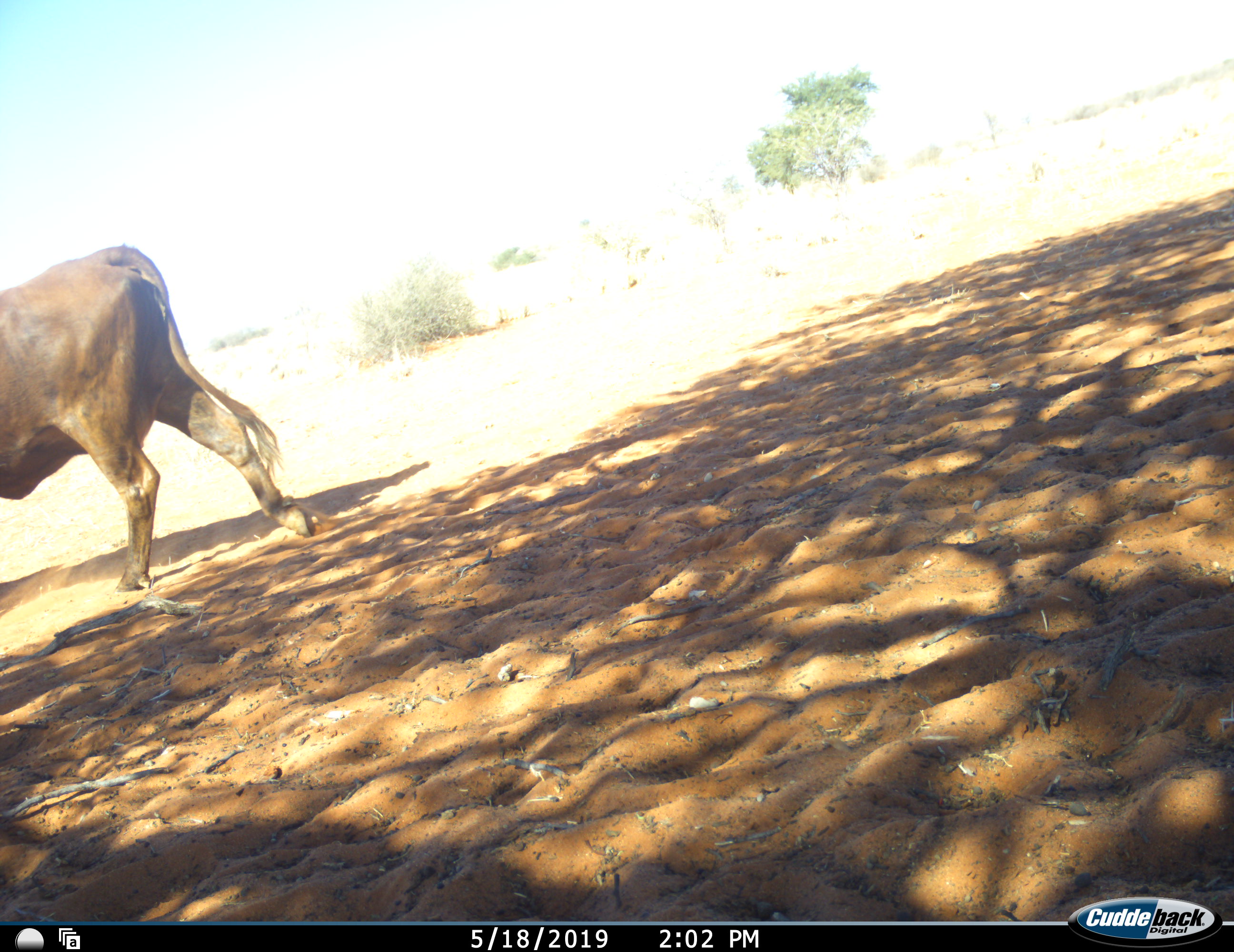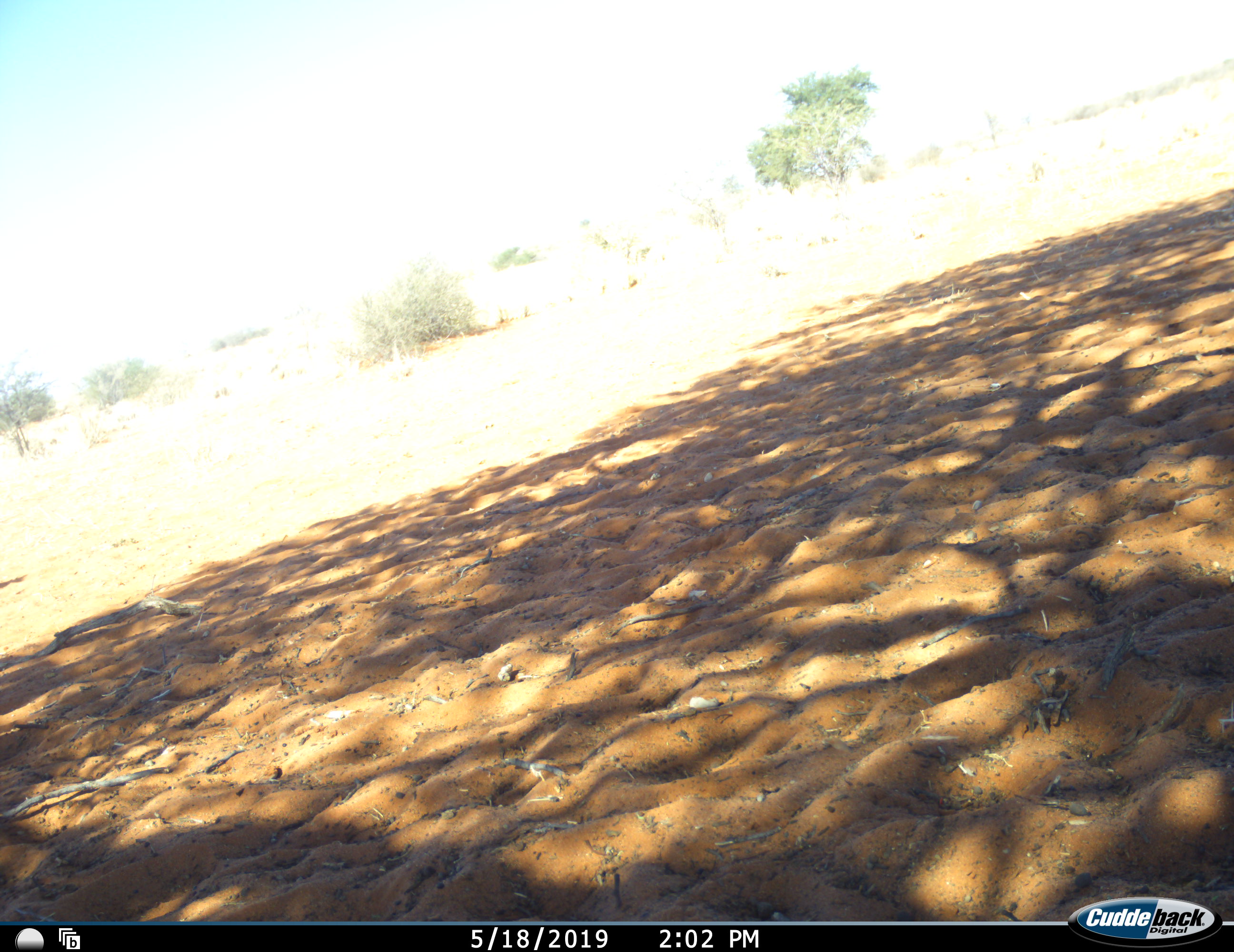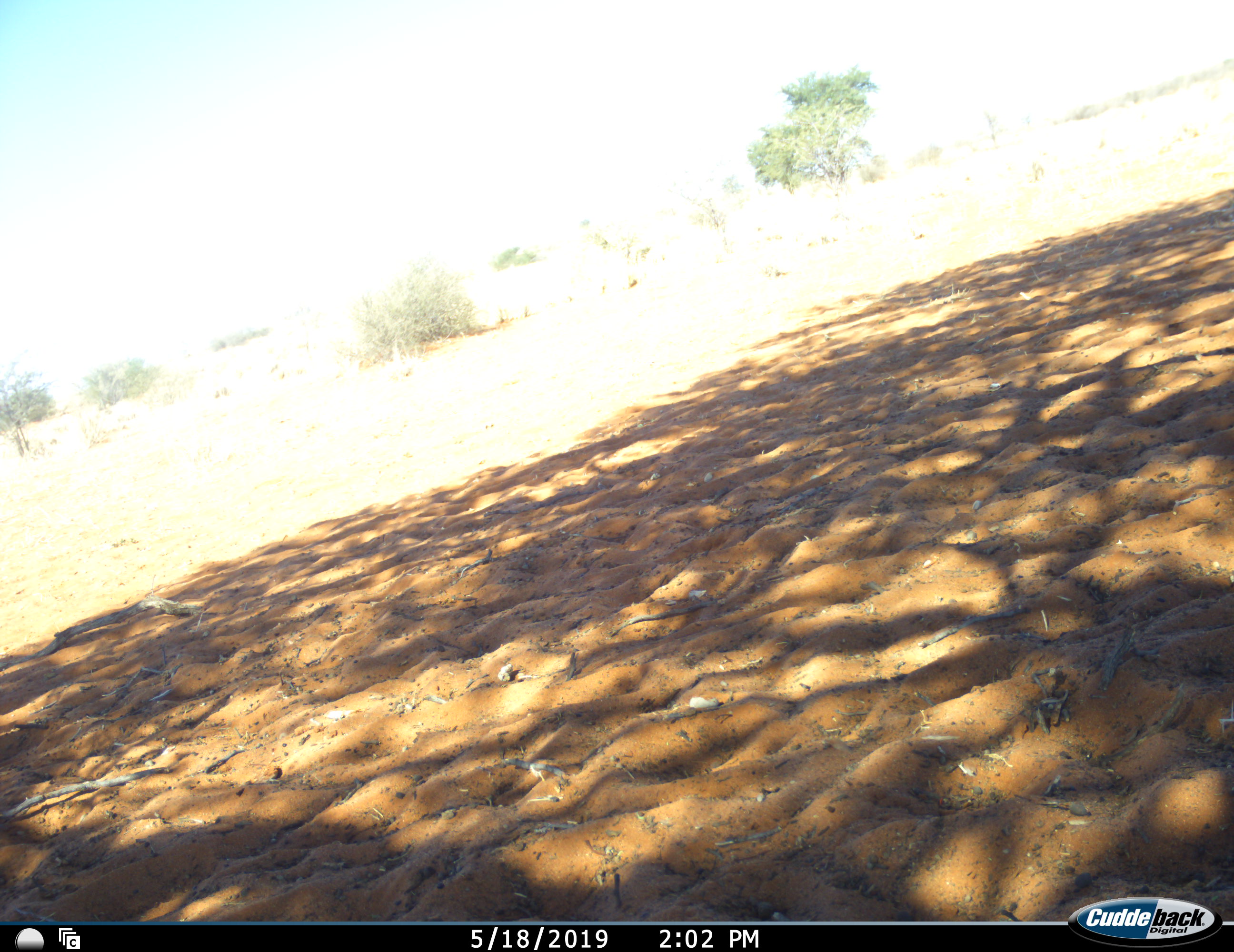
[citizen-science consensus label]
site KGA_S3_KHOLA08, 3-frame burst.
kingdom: Animalia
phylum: Chordata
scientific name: Vertebrata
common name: domestic animal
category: domesticanimal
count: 1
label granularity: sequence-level